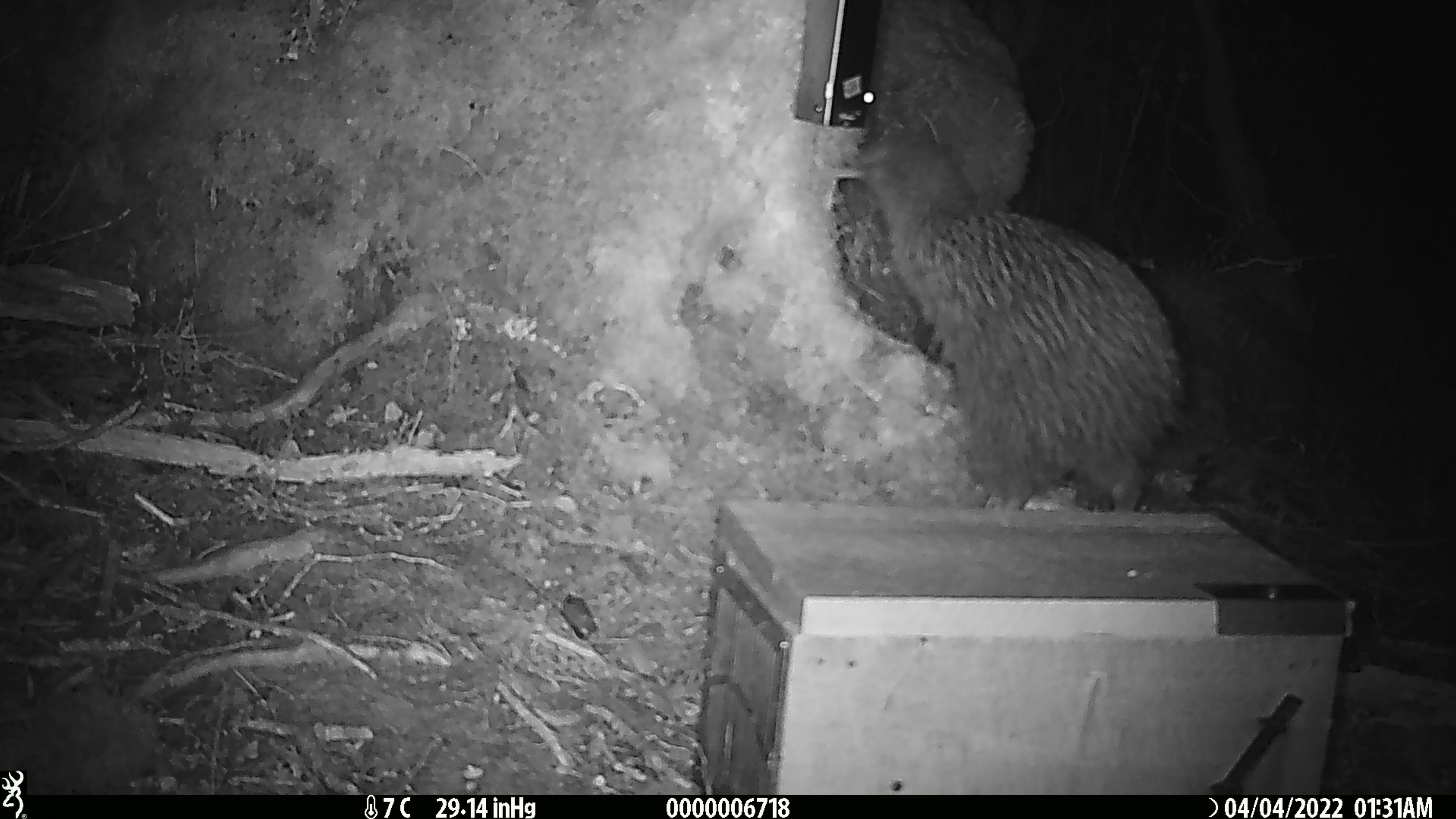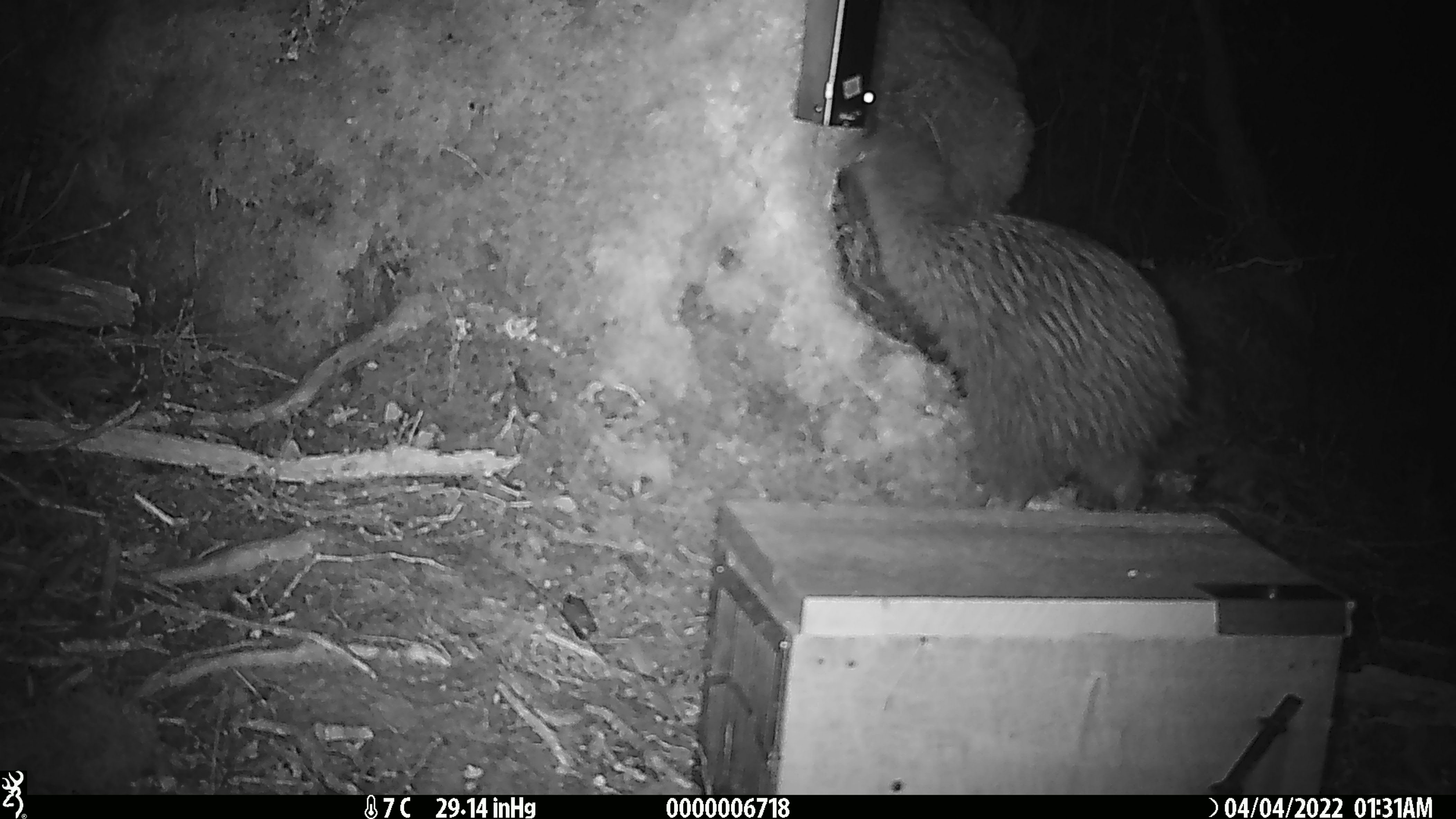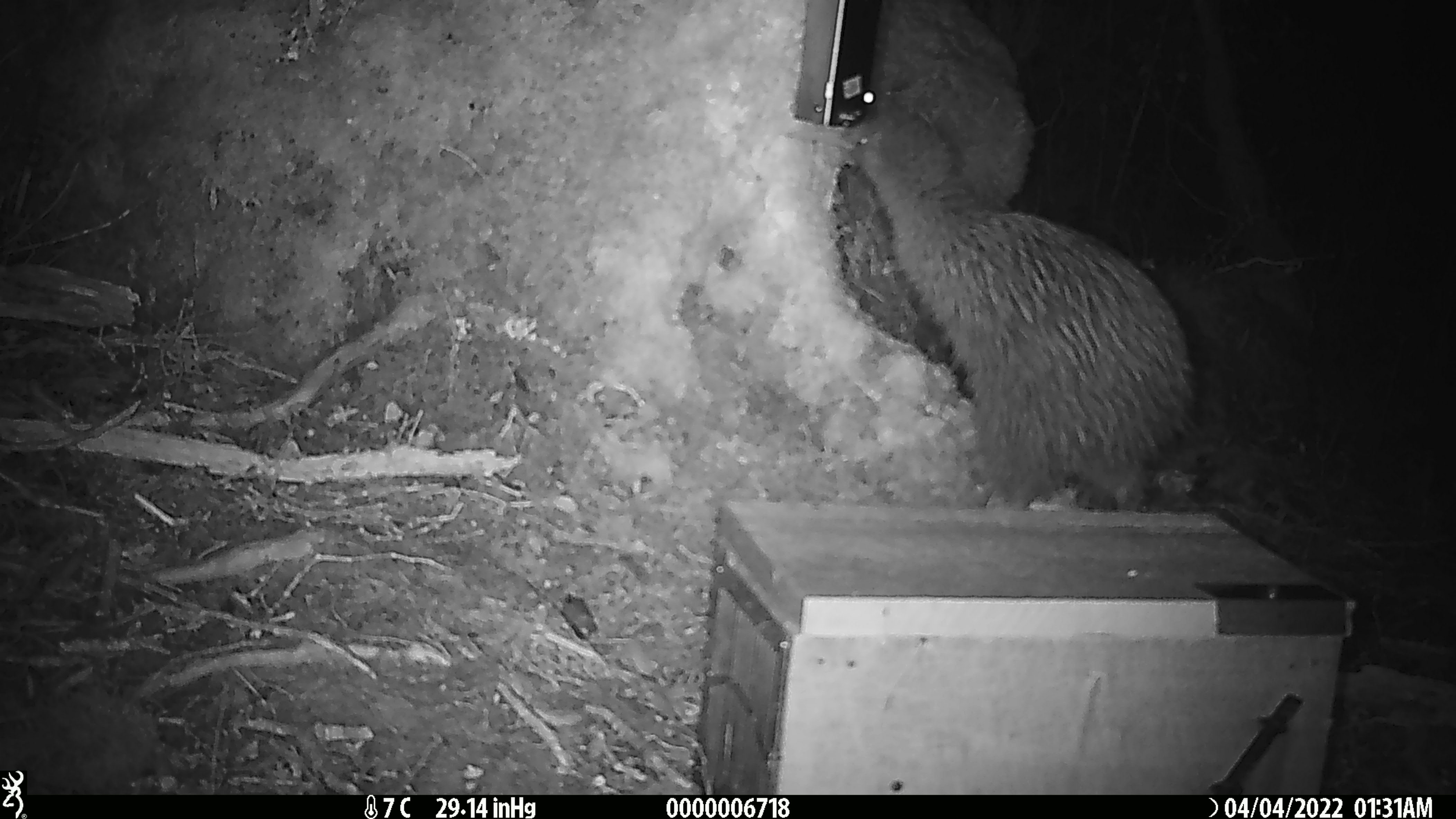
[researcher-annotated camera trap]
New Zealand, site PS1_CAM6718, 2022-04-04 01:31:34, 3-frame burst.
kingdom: Animalia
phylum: Chordata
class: Aves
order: Apterygiformes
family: Apterygidae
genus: Apteryx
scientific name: Apteryx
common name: kiwi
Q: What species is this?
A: Kiwi (Apteryx).